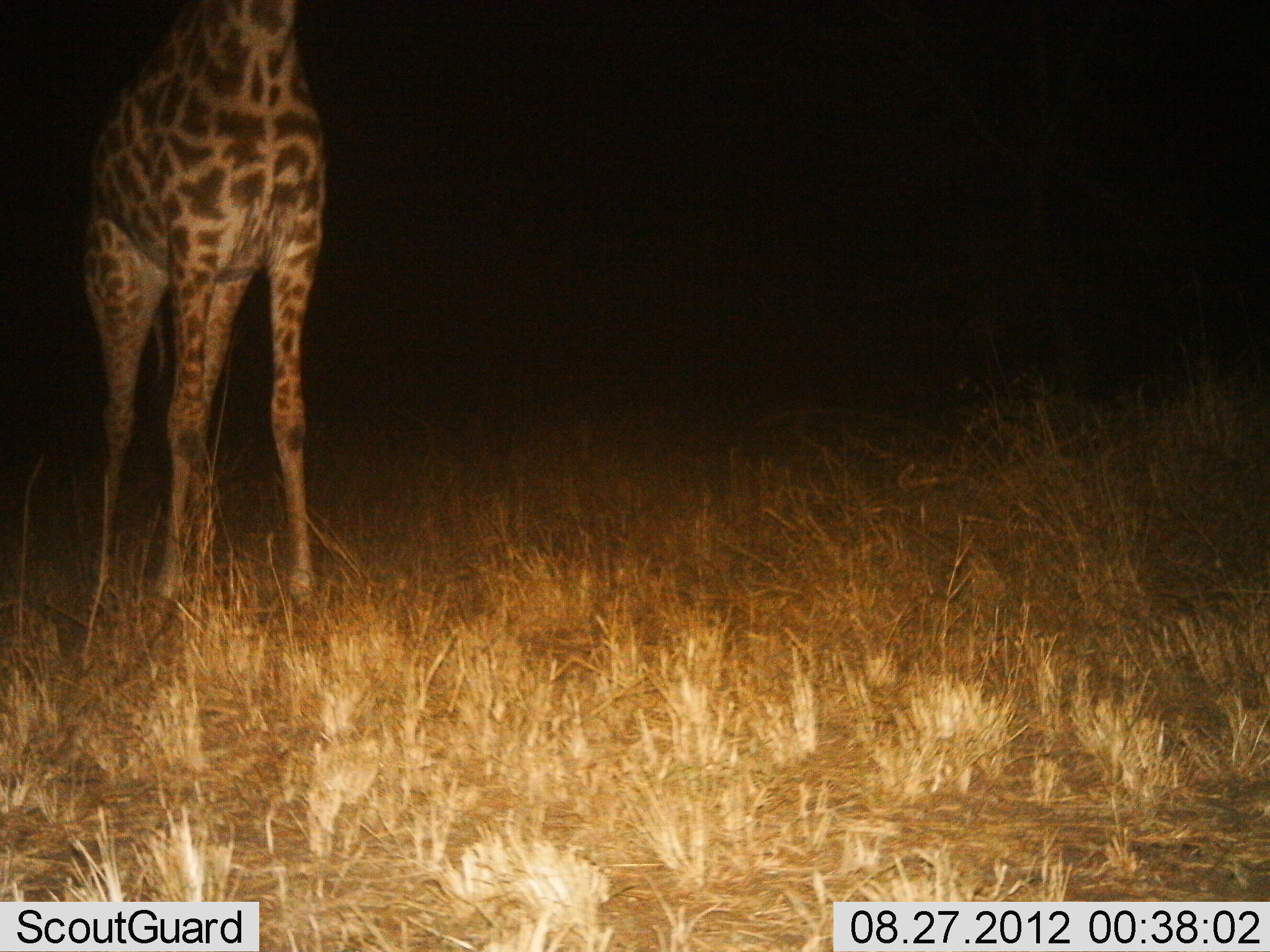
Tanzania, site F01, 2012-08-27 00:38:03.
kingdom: Animalia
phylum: Chordata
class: Mammalia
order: Artiodactyla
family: Giraffidae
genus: Giraffa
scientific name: Giraffa camelopardalis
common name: giraffe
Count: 1.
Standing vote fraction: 100%.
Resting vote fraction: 0%.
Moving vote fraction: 0%.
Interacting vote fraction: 0%.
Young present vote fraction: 0%.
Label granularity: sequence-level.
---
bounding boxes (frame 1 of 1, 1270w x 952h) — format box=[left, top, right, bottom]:
animal: box=[74, 0, 330, 658]